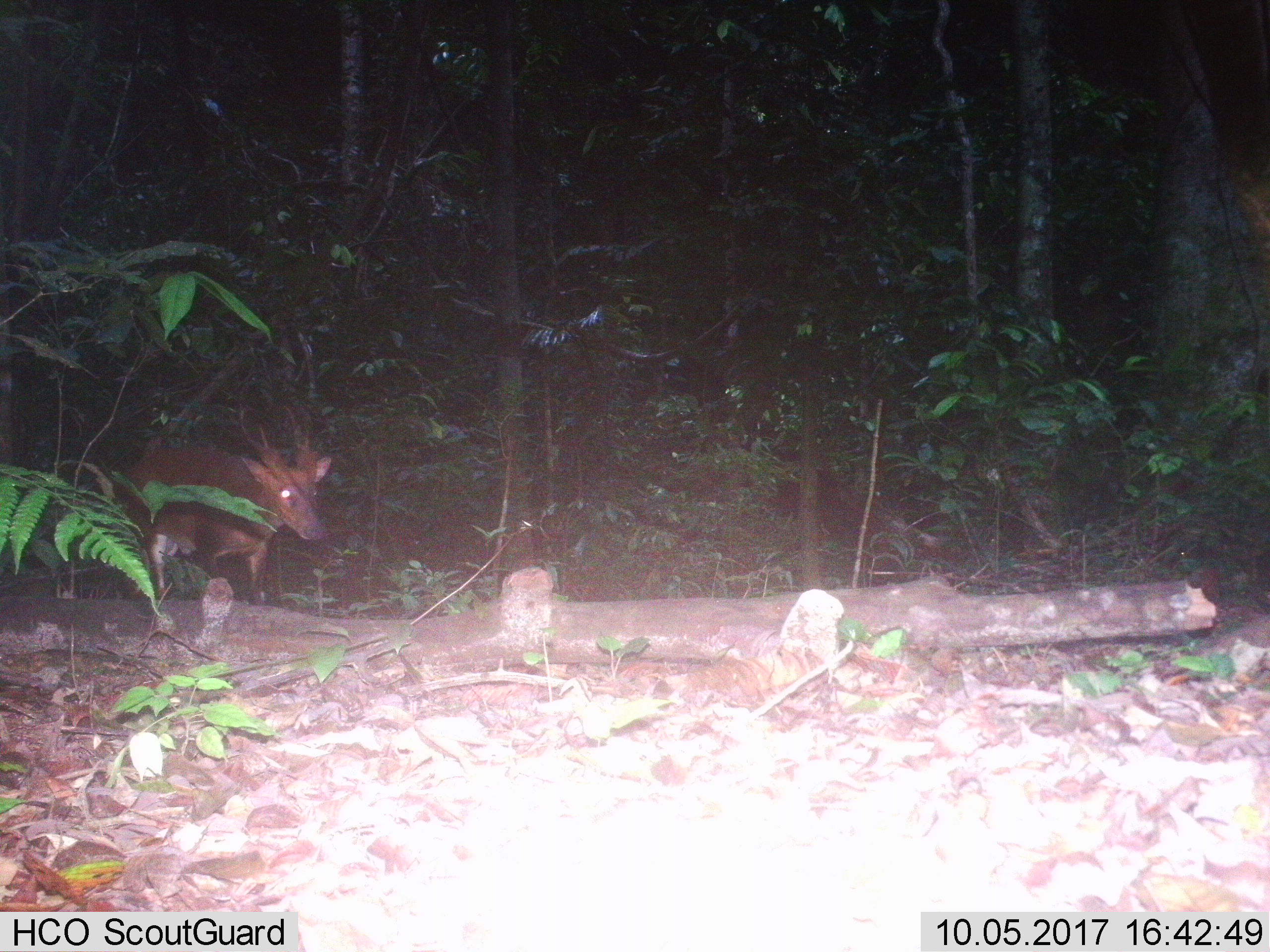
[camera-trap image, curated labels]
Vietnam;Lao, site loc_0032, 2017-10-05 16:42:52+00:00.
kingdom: Animalia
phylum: Chordata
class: Mammalia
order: Artiodactyla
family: Cervidae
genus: Muntiacus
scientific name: Muntiacus vuquangensis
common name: large-antlered muntjac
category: large antlered muntjac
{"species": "large antlered muntjac (large-antlered muntjac) (Muntiacus vuquangensis)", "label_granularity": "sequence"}